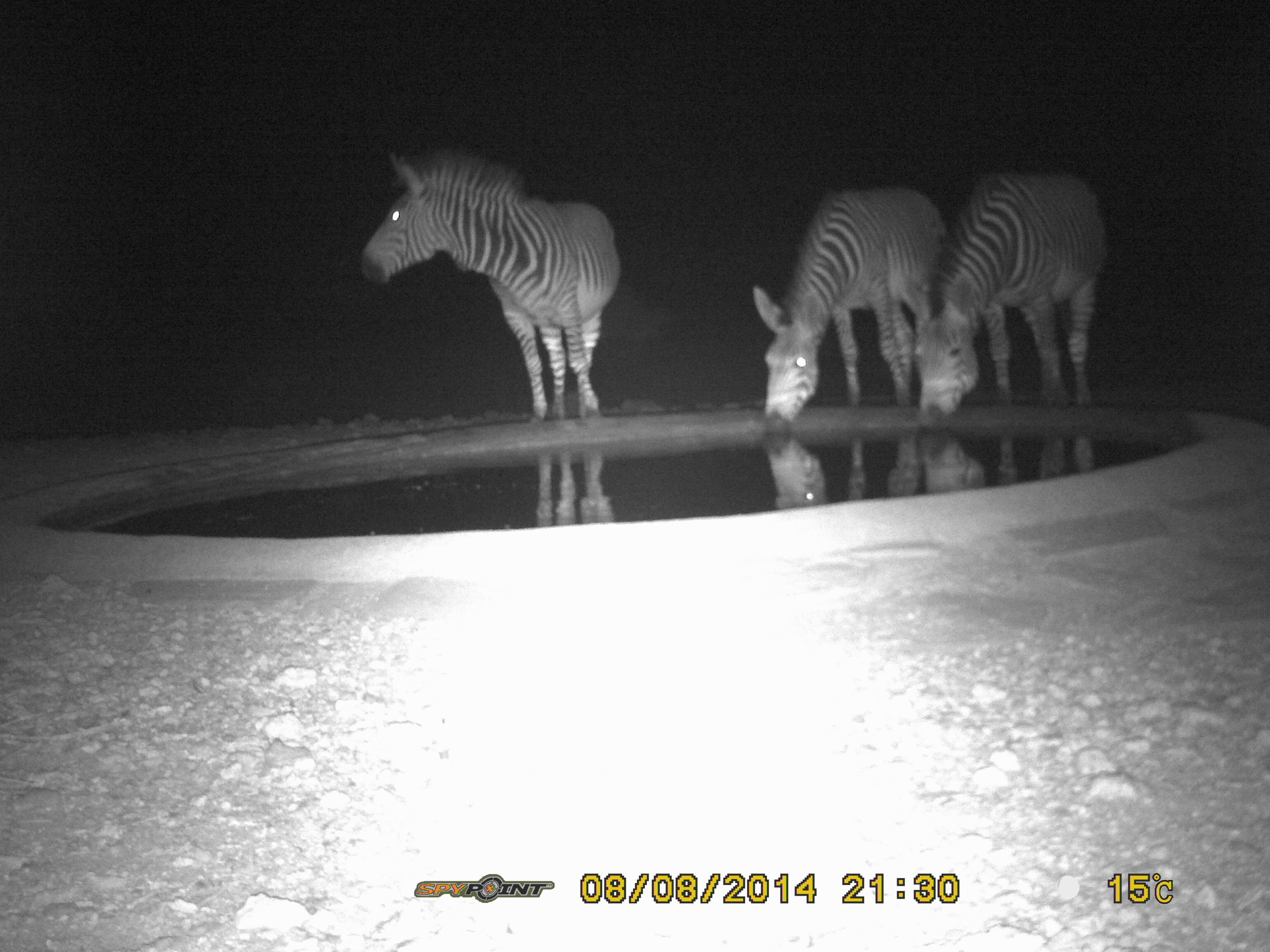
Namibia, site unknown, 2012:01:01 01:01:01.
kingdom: Animalia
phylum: Chordata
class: Mammalia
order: Perissodactyla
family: Equidae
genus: Equus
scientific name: Equus zebra hartmannae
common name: hartmann's mountain zebra